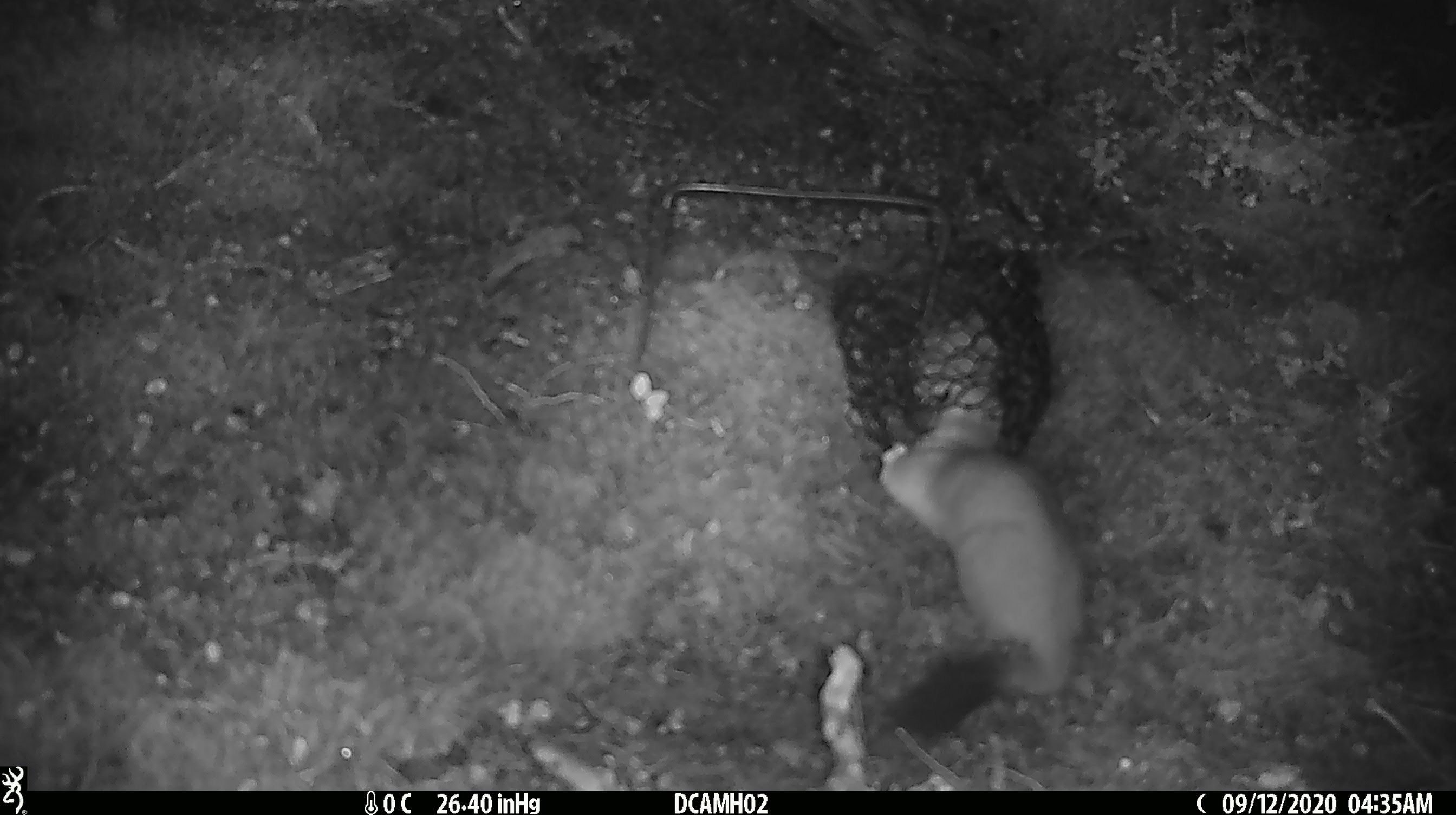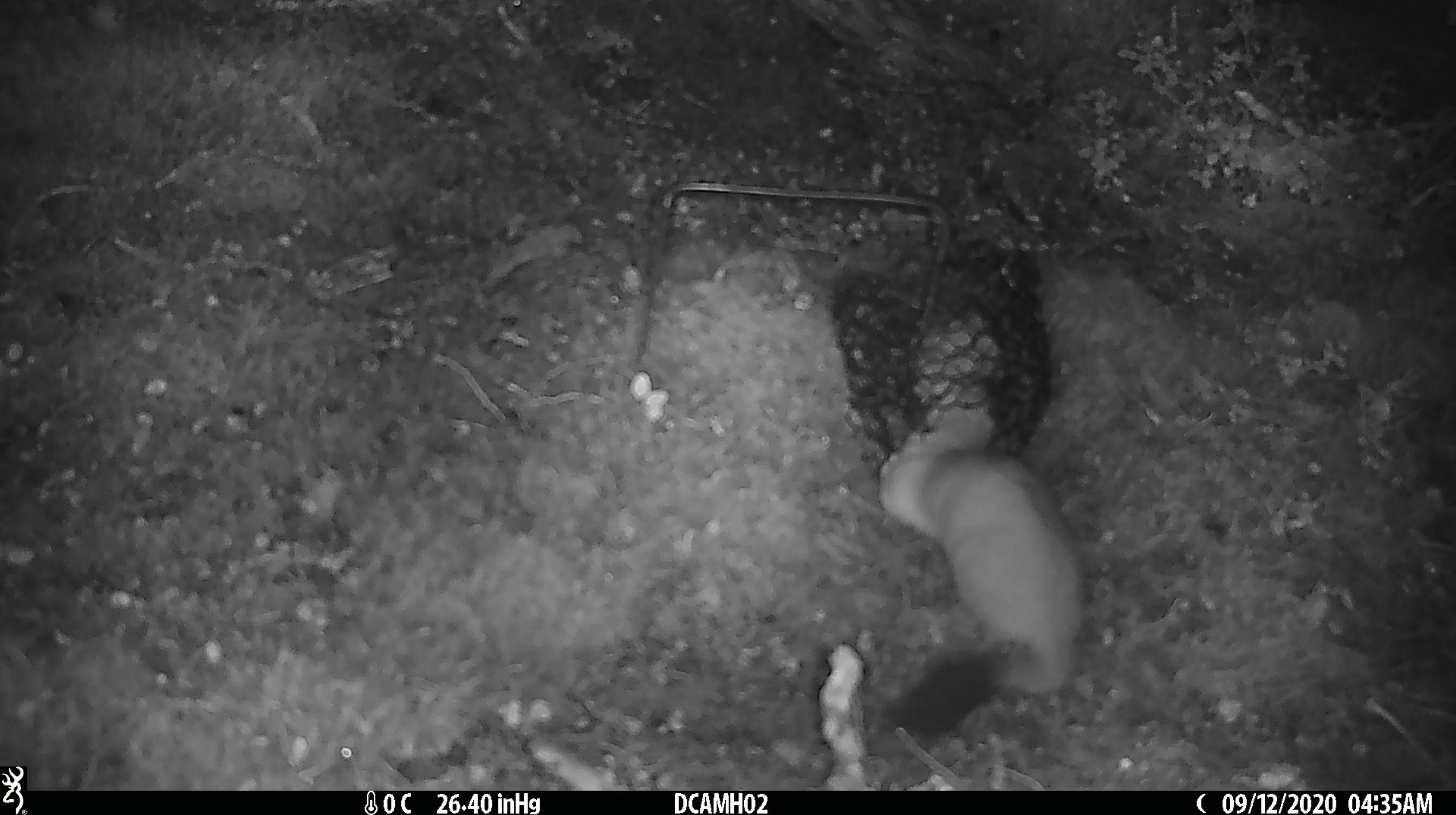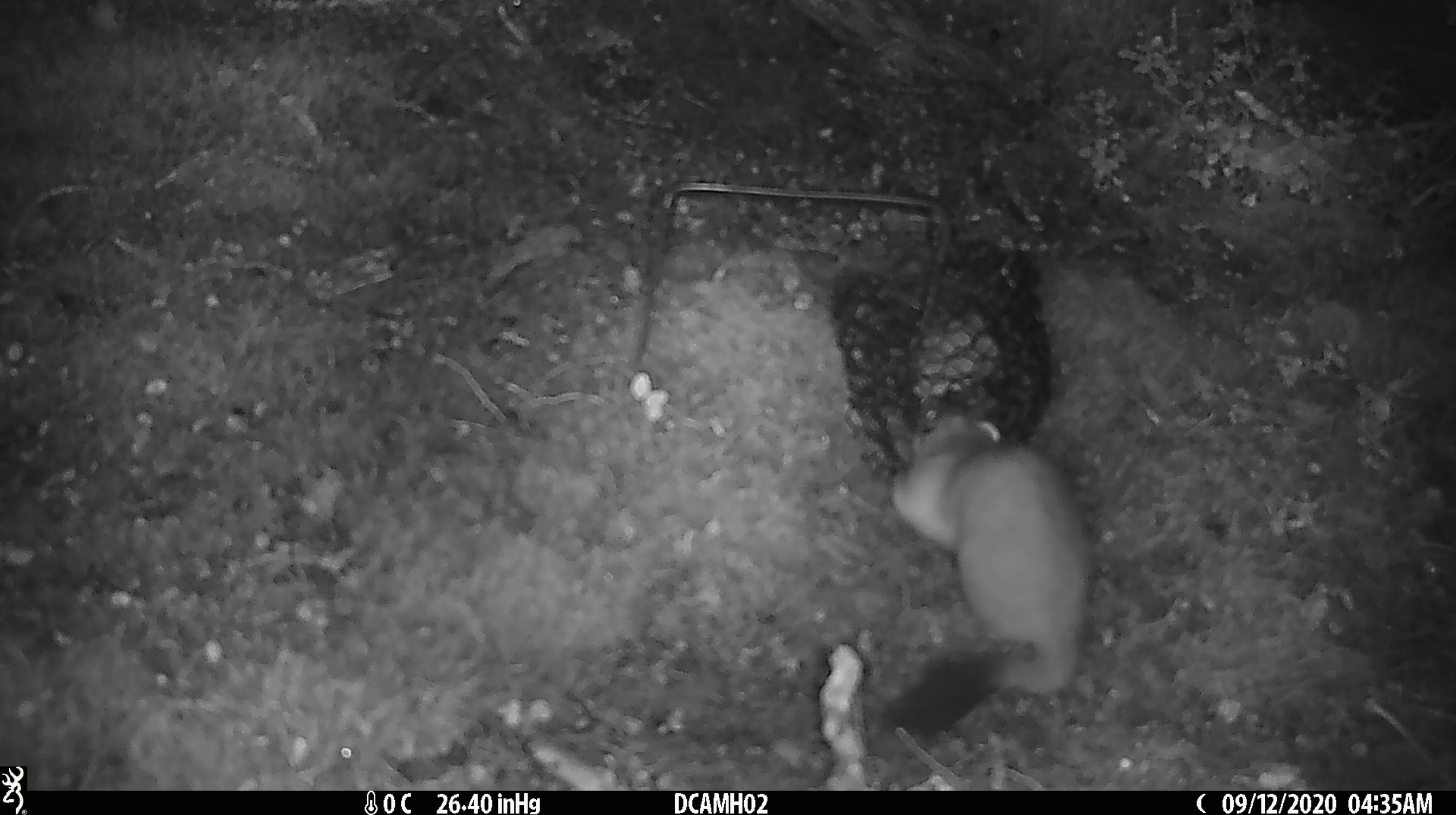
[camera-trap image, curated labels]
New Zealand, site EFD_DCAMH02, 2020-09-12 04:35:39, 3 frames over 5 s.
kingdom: Animalia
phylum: Chordata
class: Mammalia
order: Carnivora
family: Mustelidae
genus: Mustela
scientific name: Mustela erminea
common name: stoat